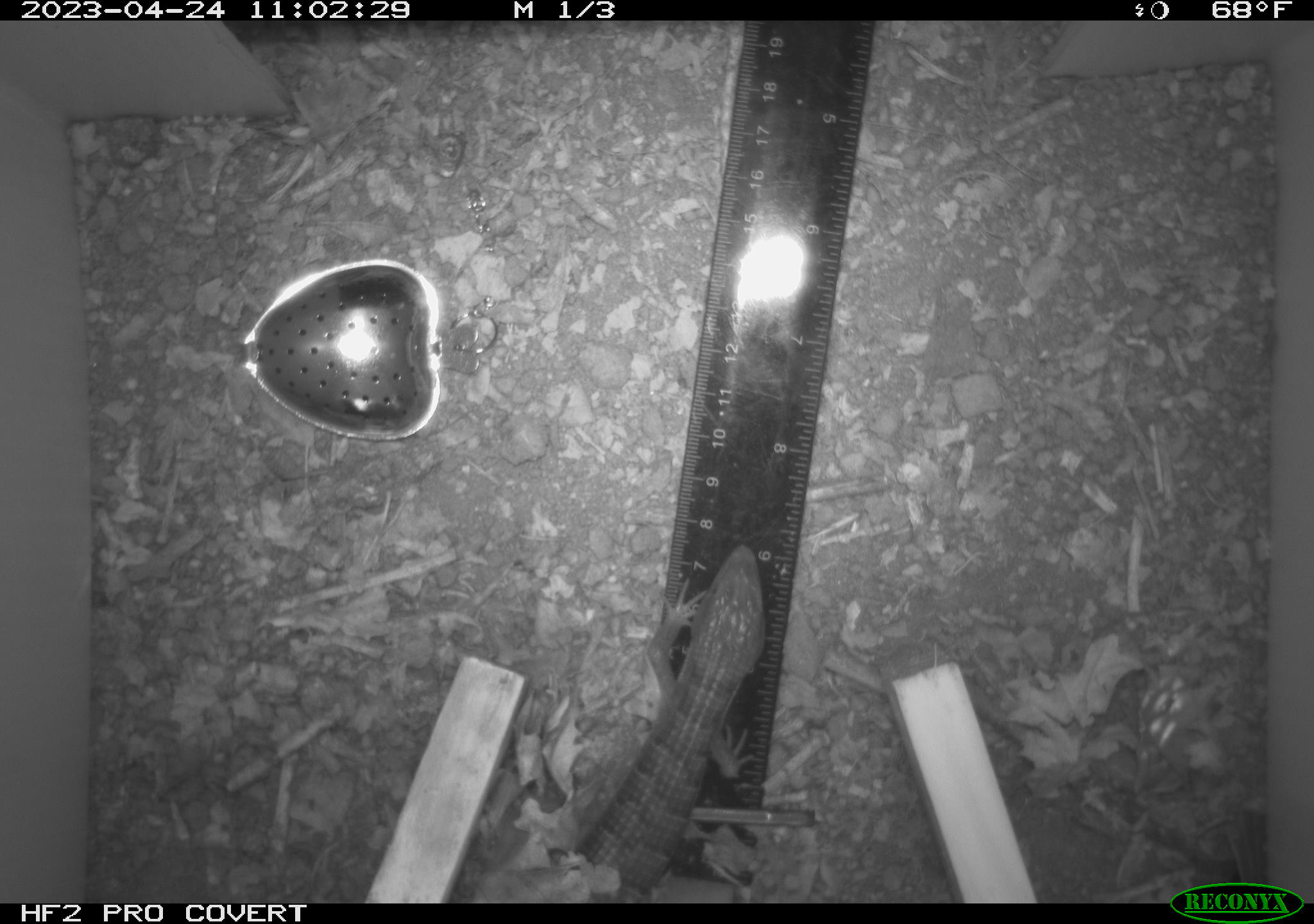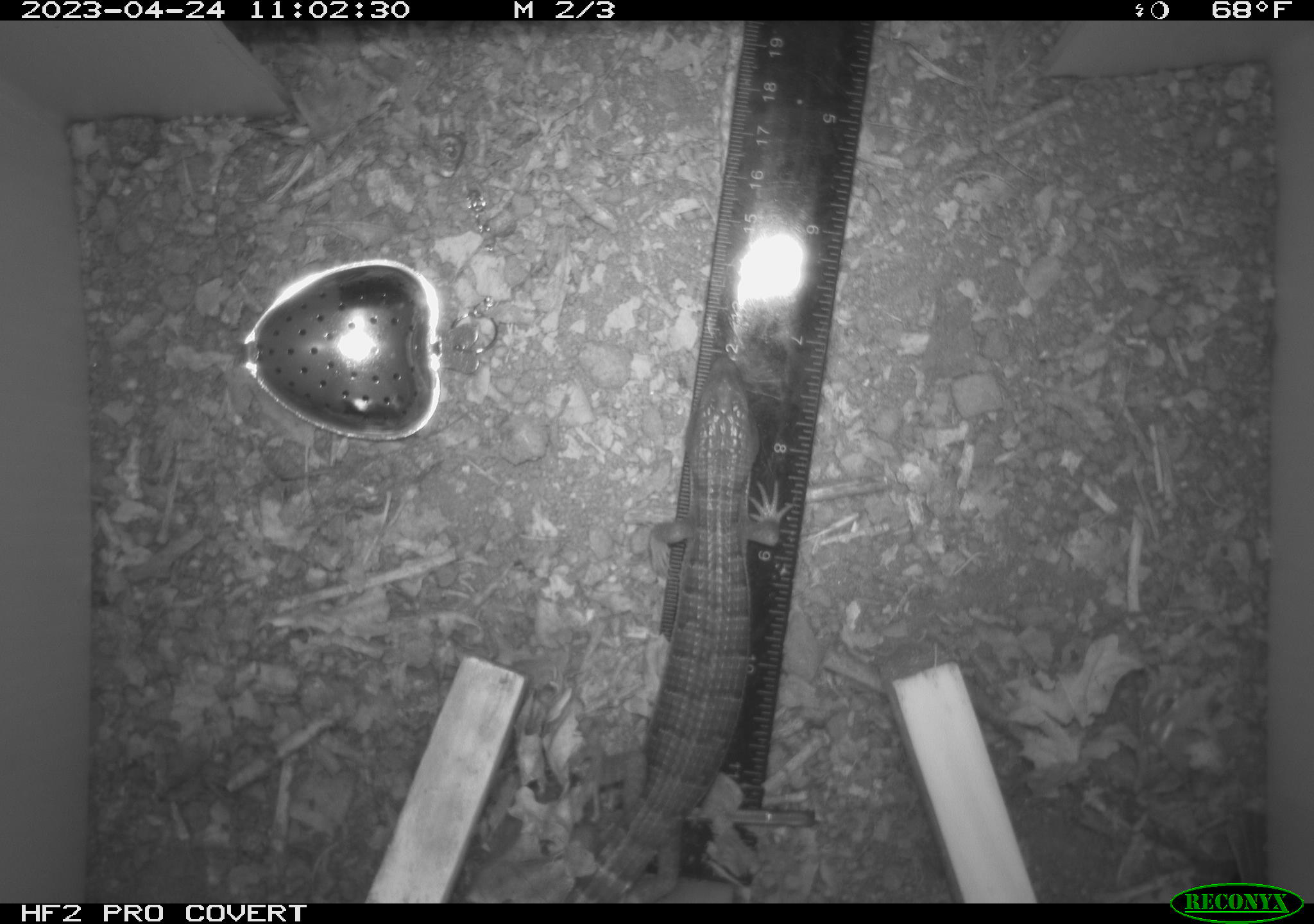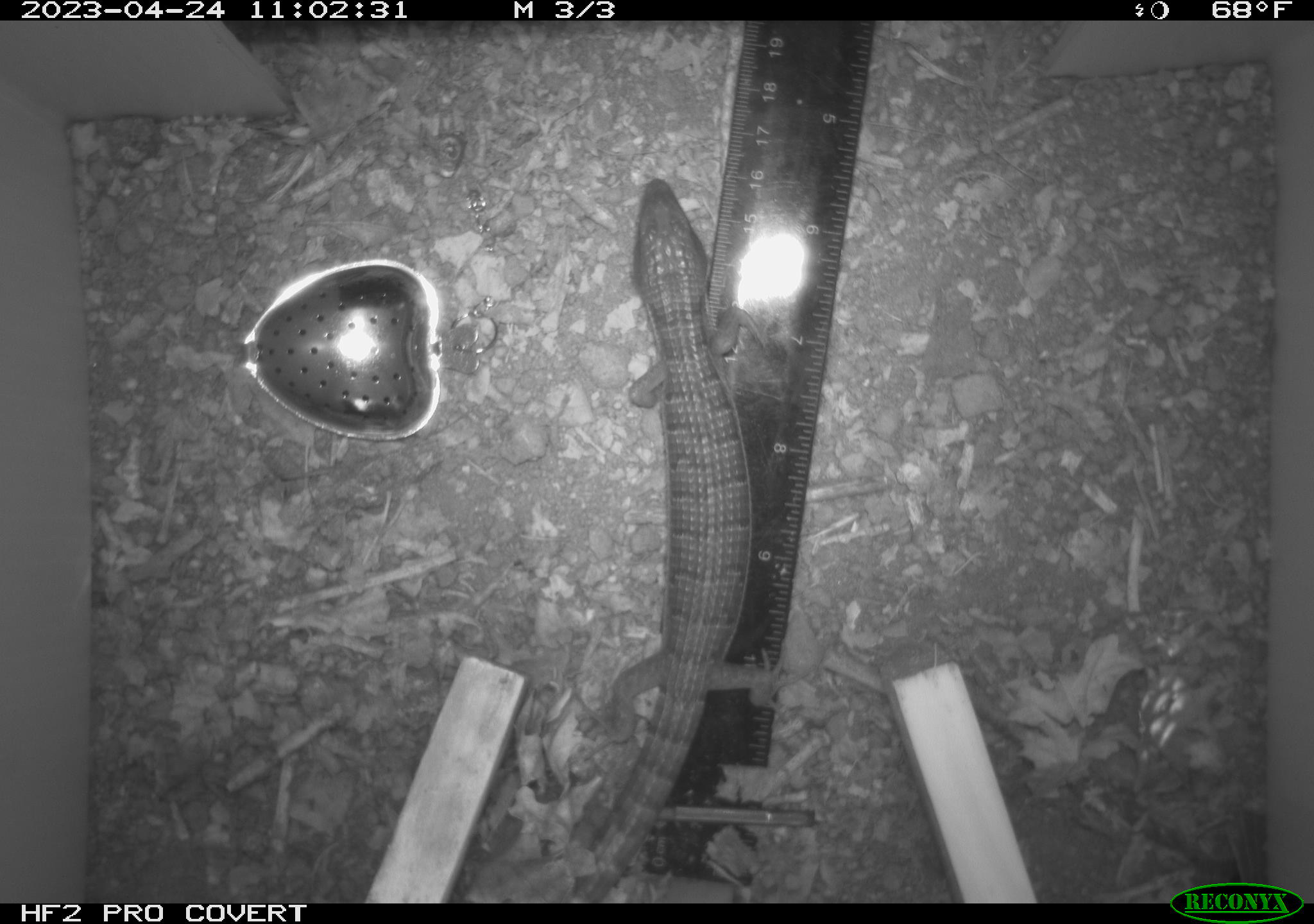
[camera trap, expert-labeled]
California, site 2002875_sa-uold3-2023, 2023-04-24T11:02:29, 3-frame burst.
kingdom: Animalia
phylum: Chordata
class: Reptilia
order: Squamata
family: Anguidae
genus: Elgaria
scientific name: Elgaria multicarinata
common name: southern alligator lizard